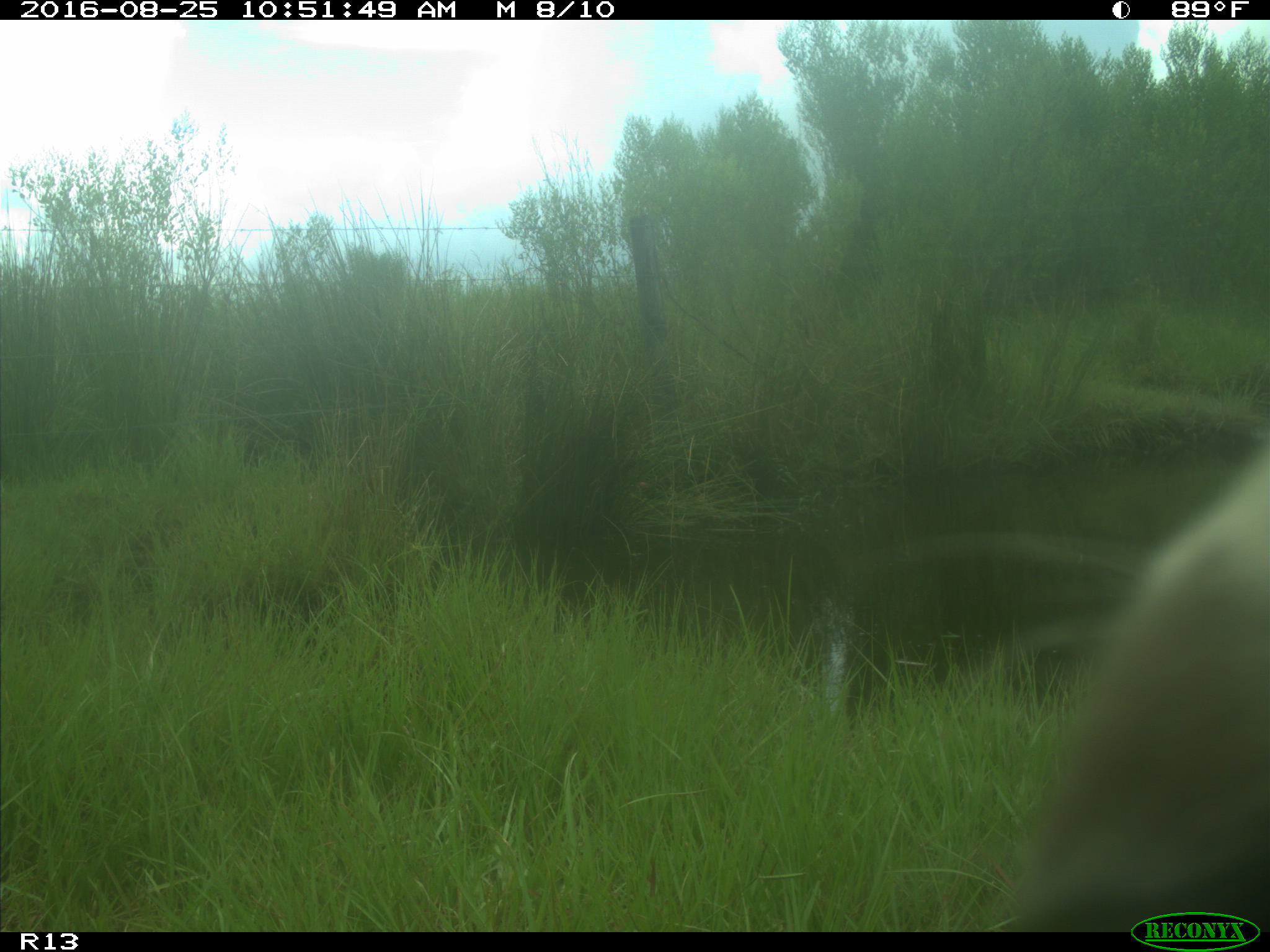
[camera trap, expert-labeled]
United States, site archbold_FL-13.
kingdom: Animalia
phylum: Chordata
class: Mammalia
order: Artiodactyla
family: Bovidae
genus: Bos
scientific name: Bos taurus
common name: domestic cow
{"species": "Bos taurus (domestic cow)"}